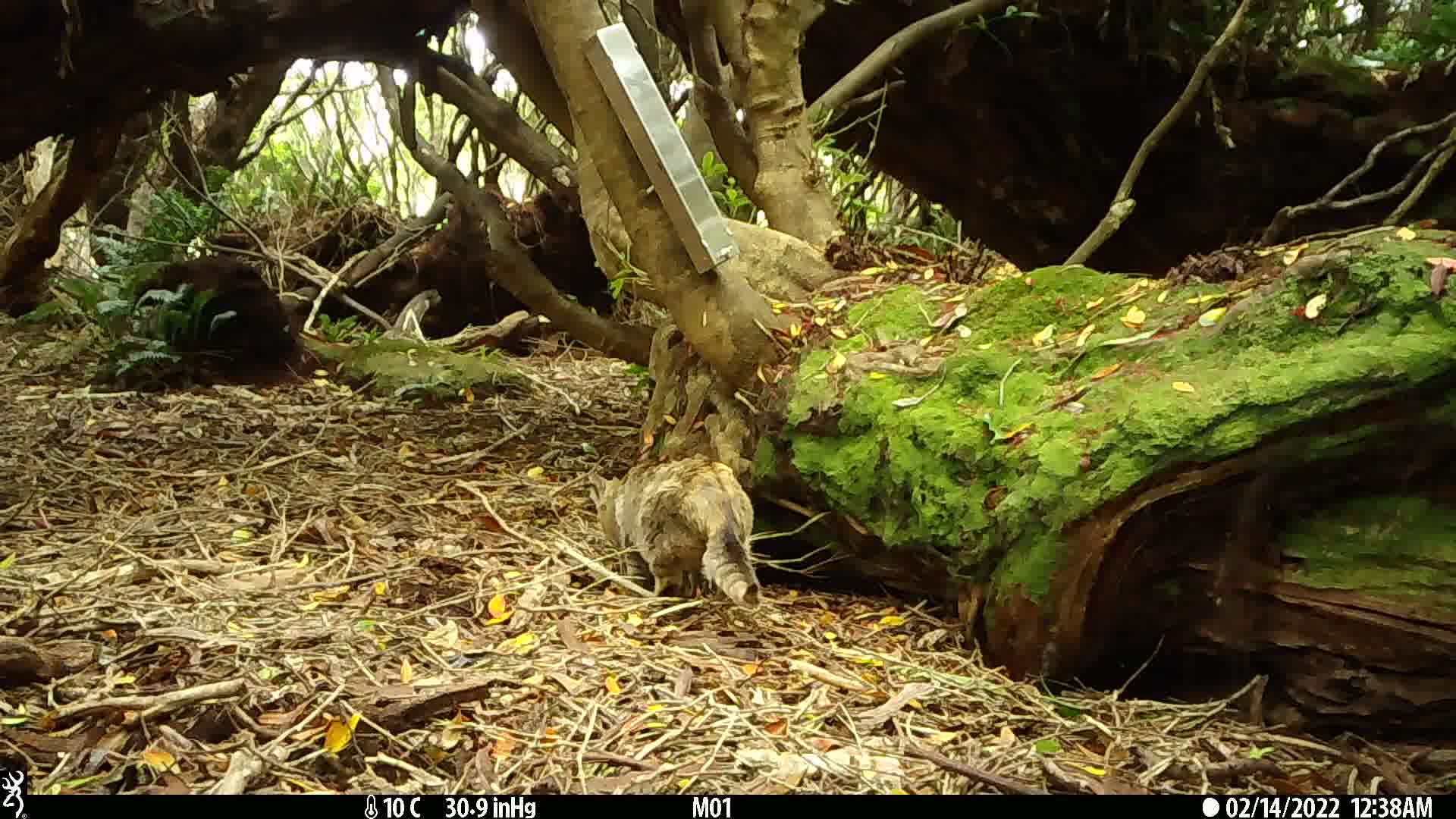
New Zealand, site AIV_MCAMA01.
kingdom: Animalia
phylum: Chordata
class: Mammalia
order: Carnivora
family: Felidae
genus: Felis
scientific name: Felis catus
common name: domestic cat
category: cat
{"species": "cat (domestic cat) (Felis catus)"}